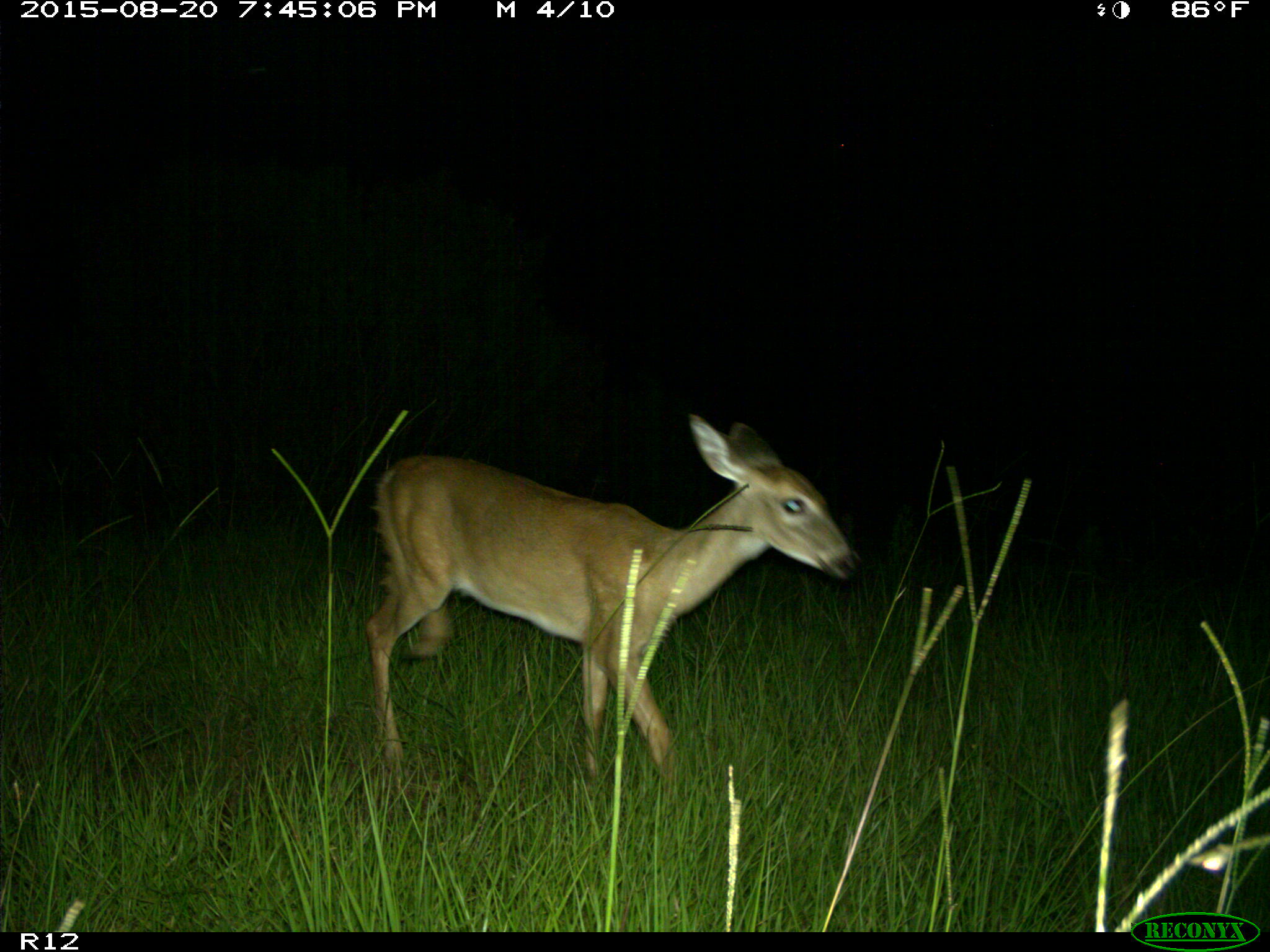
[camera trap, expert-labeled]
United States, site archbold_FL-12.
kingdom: Animalia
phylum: Chordata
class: Mammalia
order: Artiodactyla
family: Cervidae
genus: Odocoileus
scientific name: Odocoileus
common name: deer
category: unidentified deer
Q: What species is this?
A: Unidentified deer (deer) (Odocoileus).